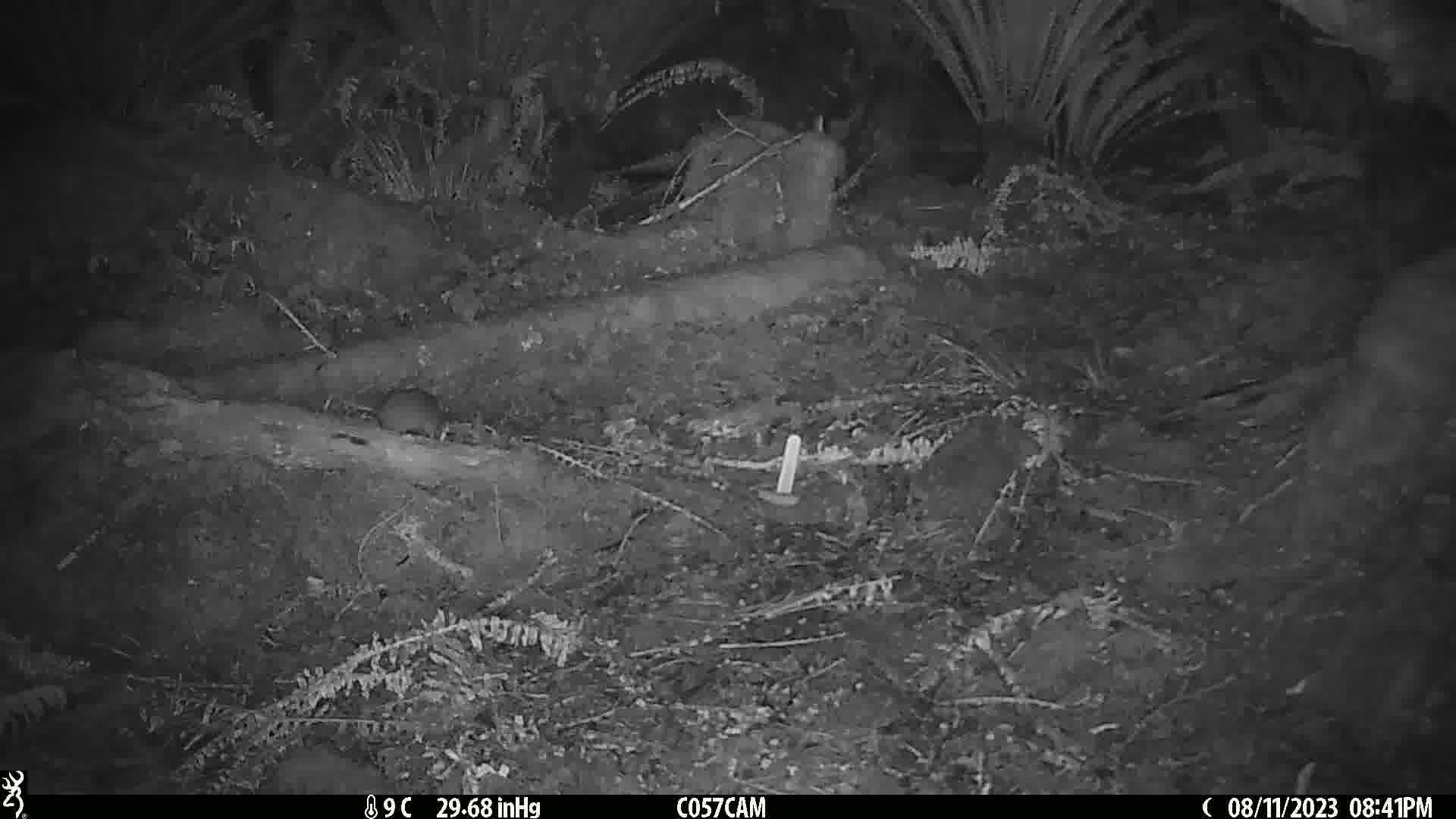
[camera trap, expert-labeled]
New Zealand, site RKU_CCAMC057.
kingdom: Animalia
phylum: Chordata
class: Mammalia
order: Rodentia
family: Muridae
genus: Rattus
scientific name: Rattus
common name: rat